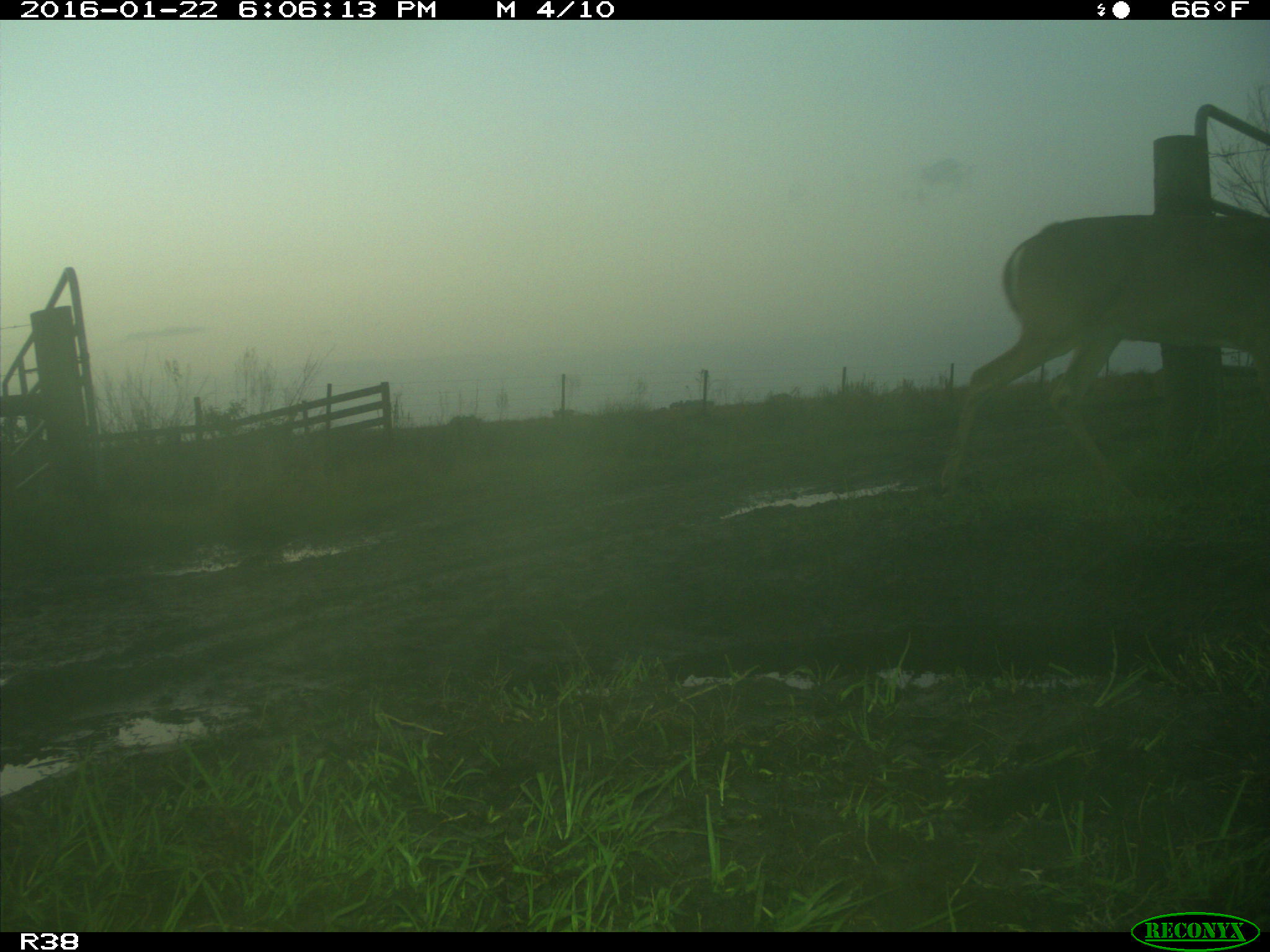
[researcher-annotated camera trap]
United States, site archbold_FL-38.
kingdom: Animalia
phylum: Chordata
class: Mammalia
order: Artiodactyla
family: Cervidae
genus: Odocoileus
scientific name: Odocoileus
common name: deer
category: unidentified deer